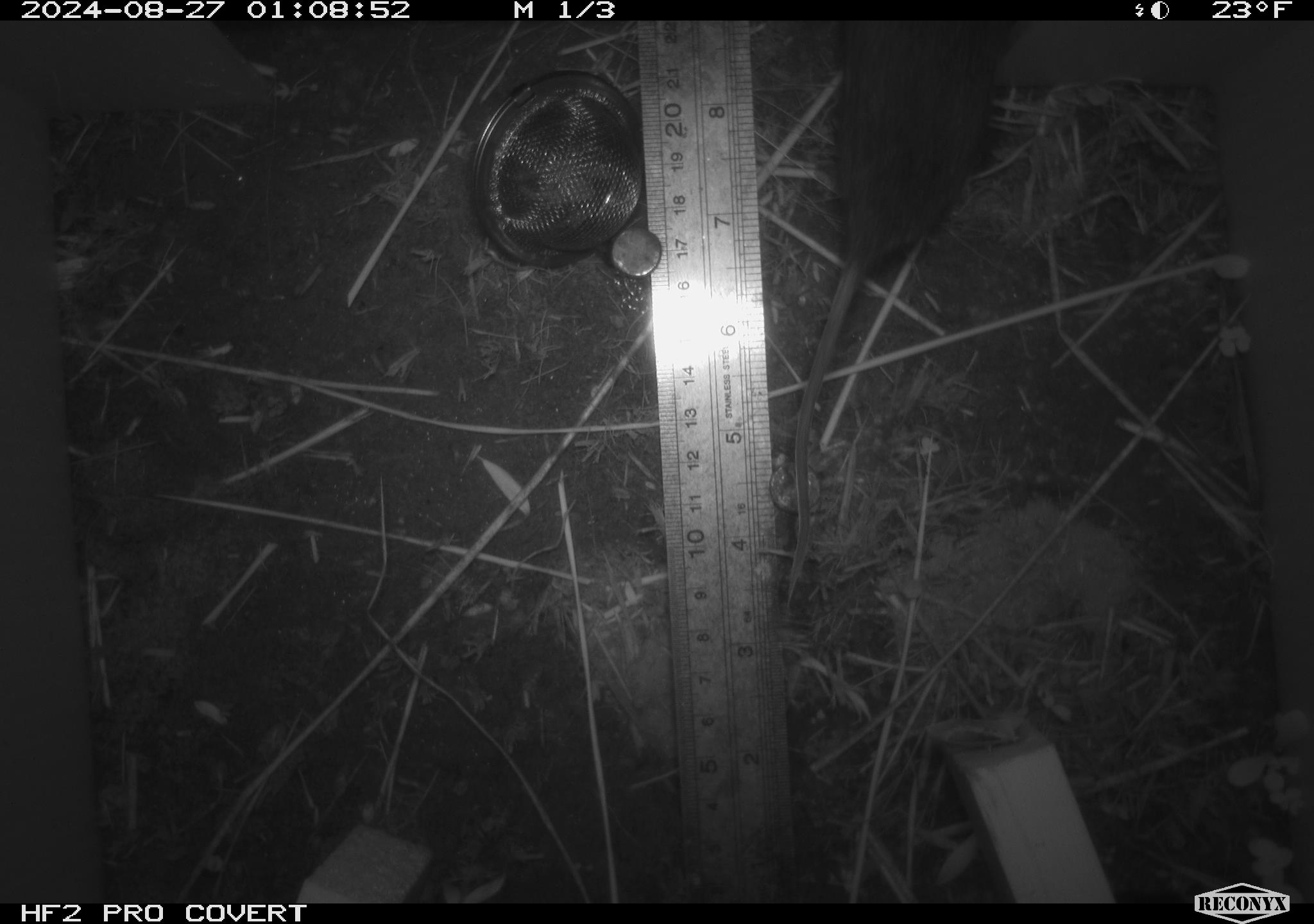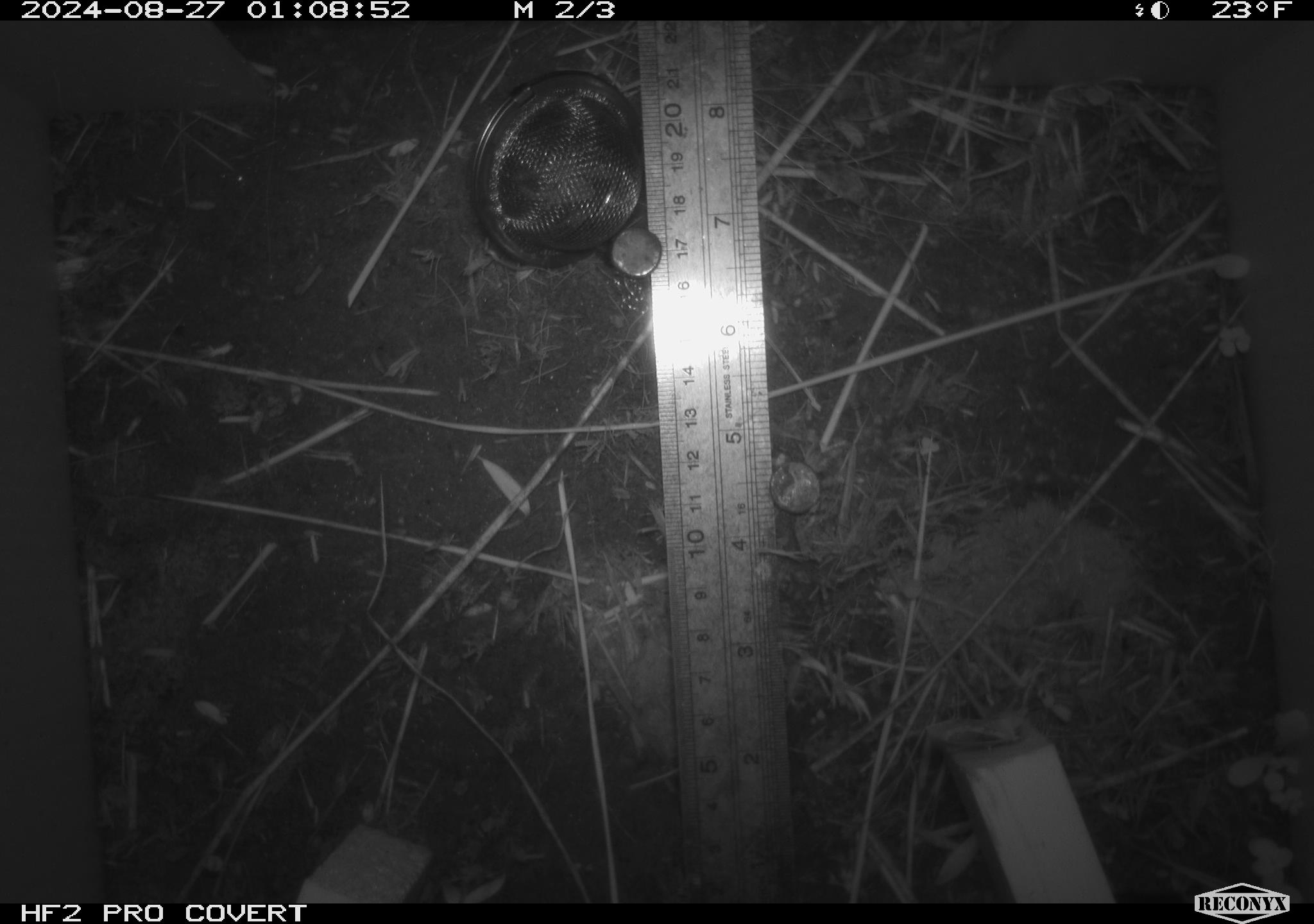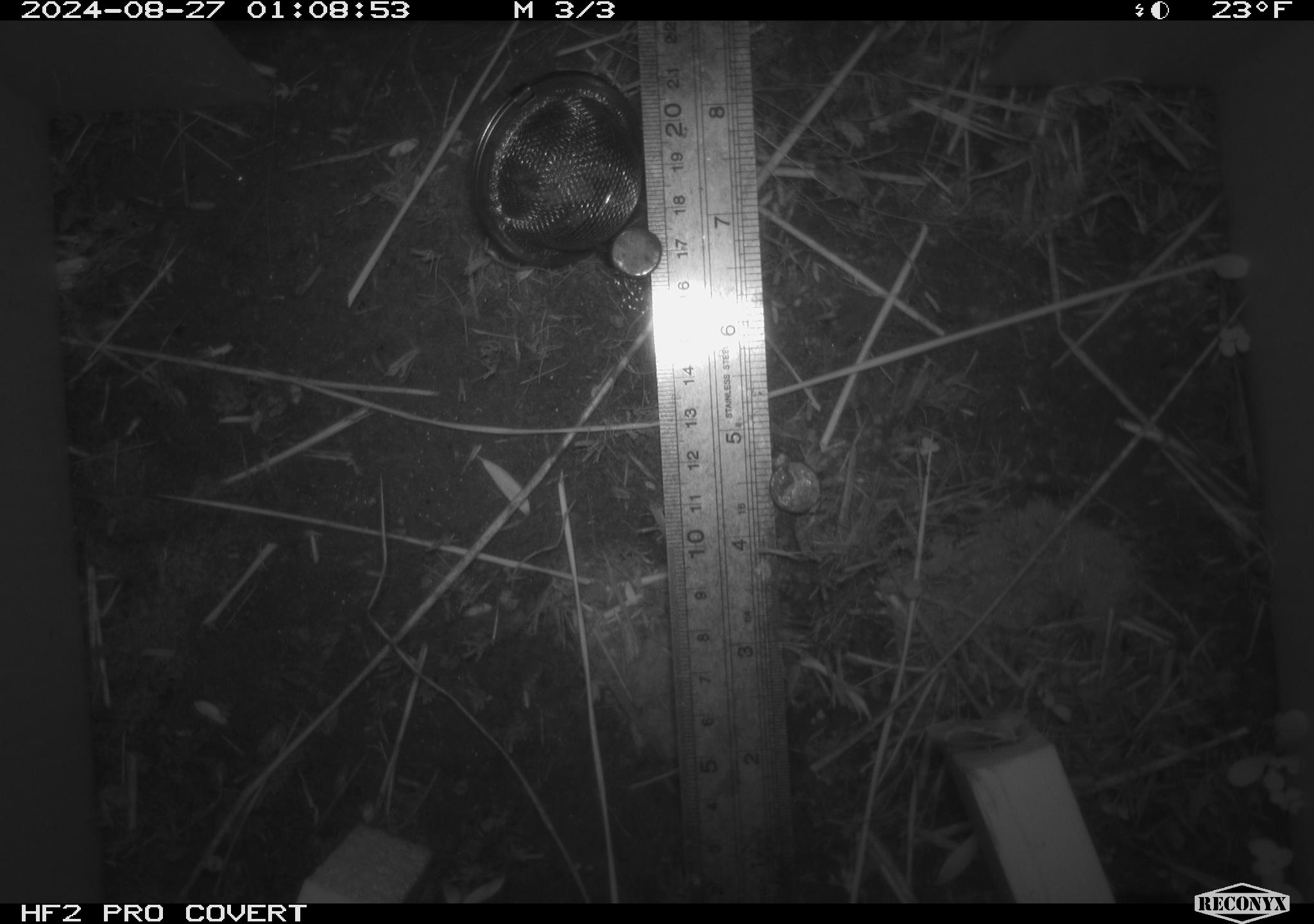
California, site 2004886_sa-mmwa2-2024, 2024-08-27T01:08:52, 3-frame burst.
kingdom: Animalia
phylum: Chordata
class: Mammalia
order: Rodentia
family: Cricetidae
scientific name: Arvicolinae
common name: voles, lemmings, and muskrats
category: arvicolinae subfamily